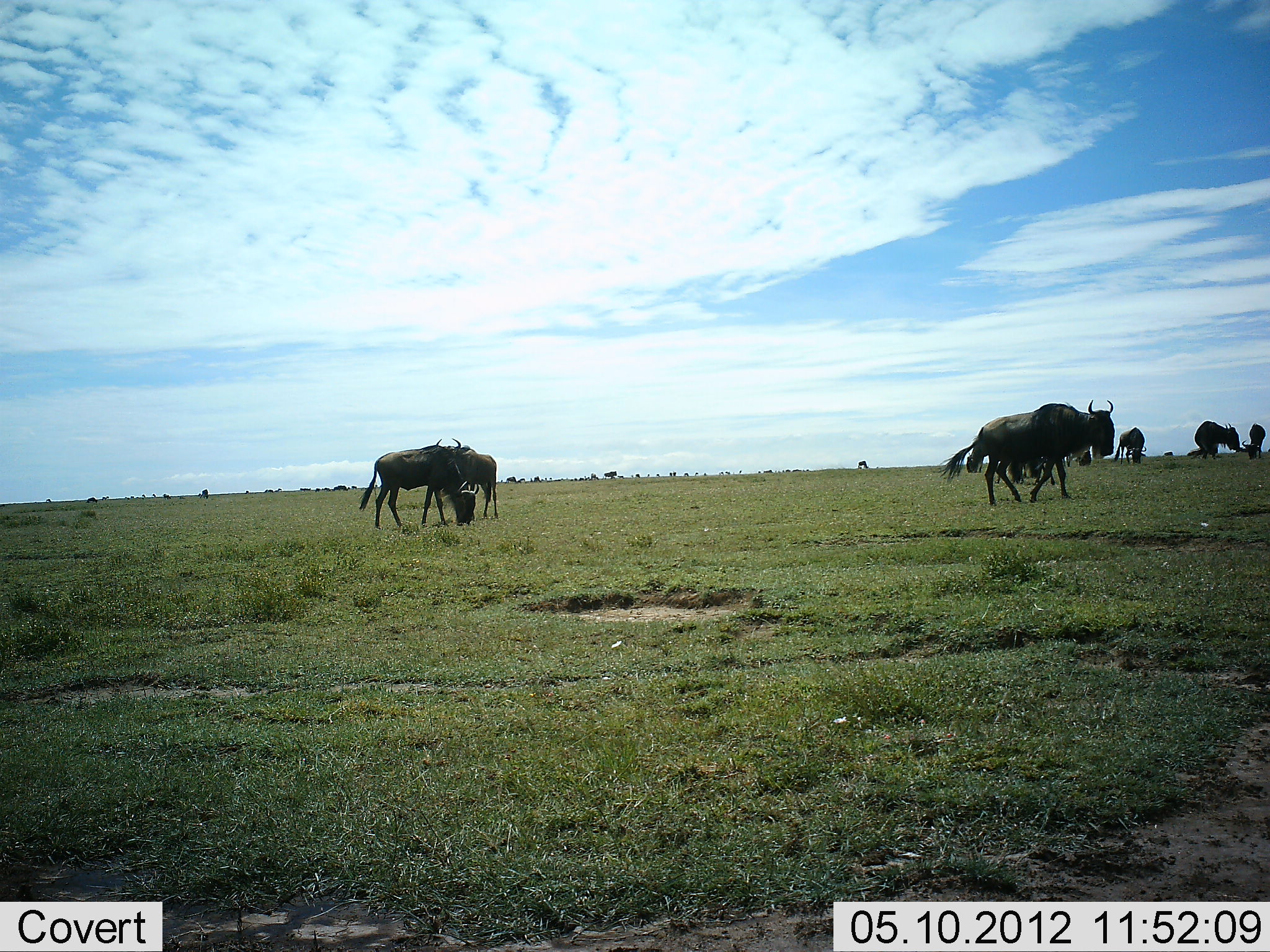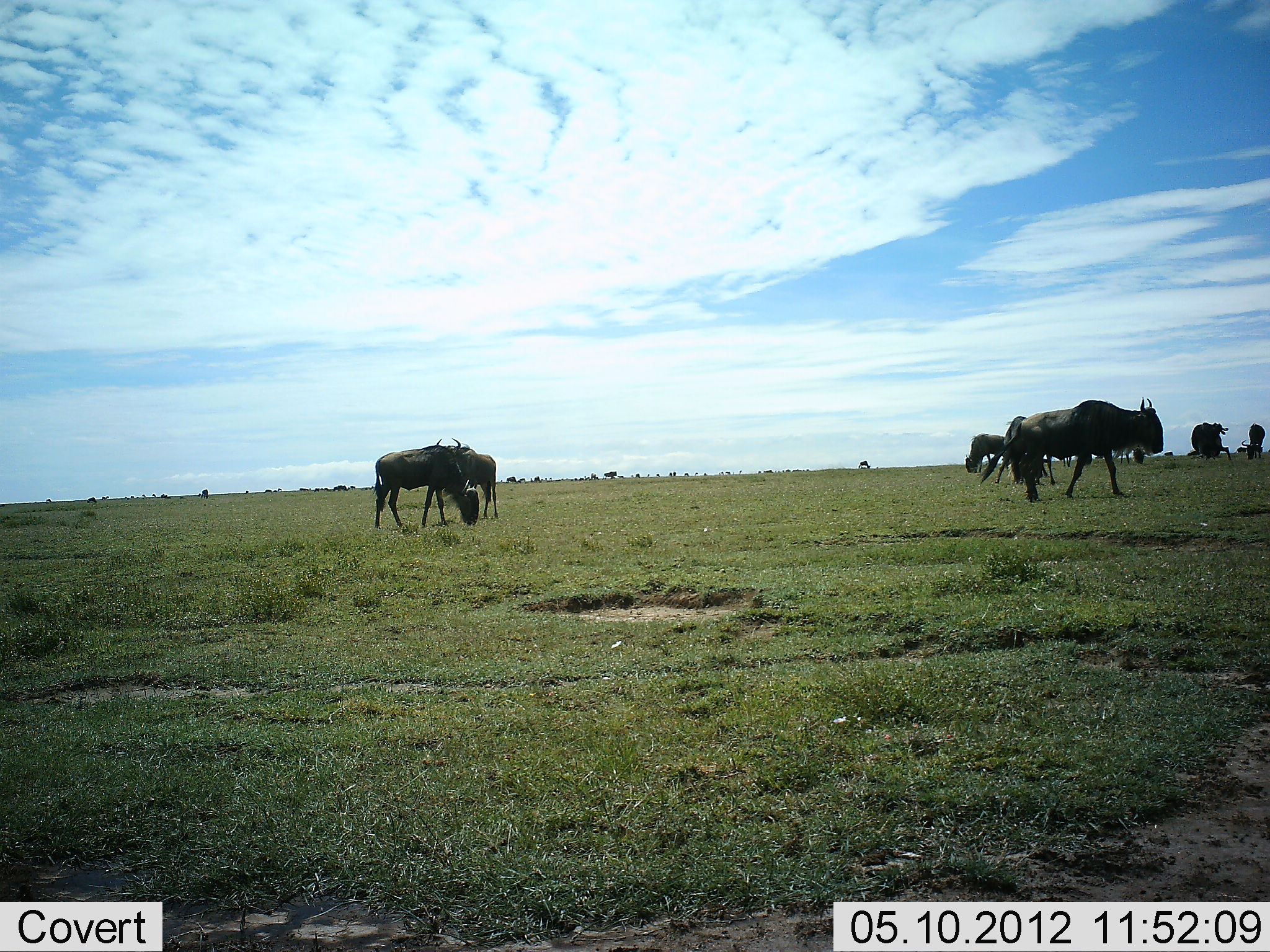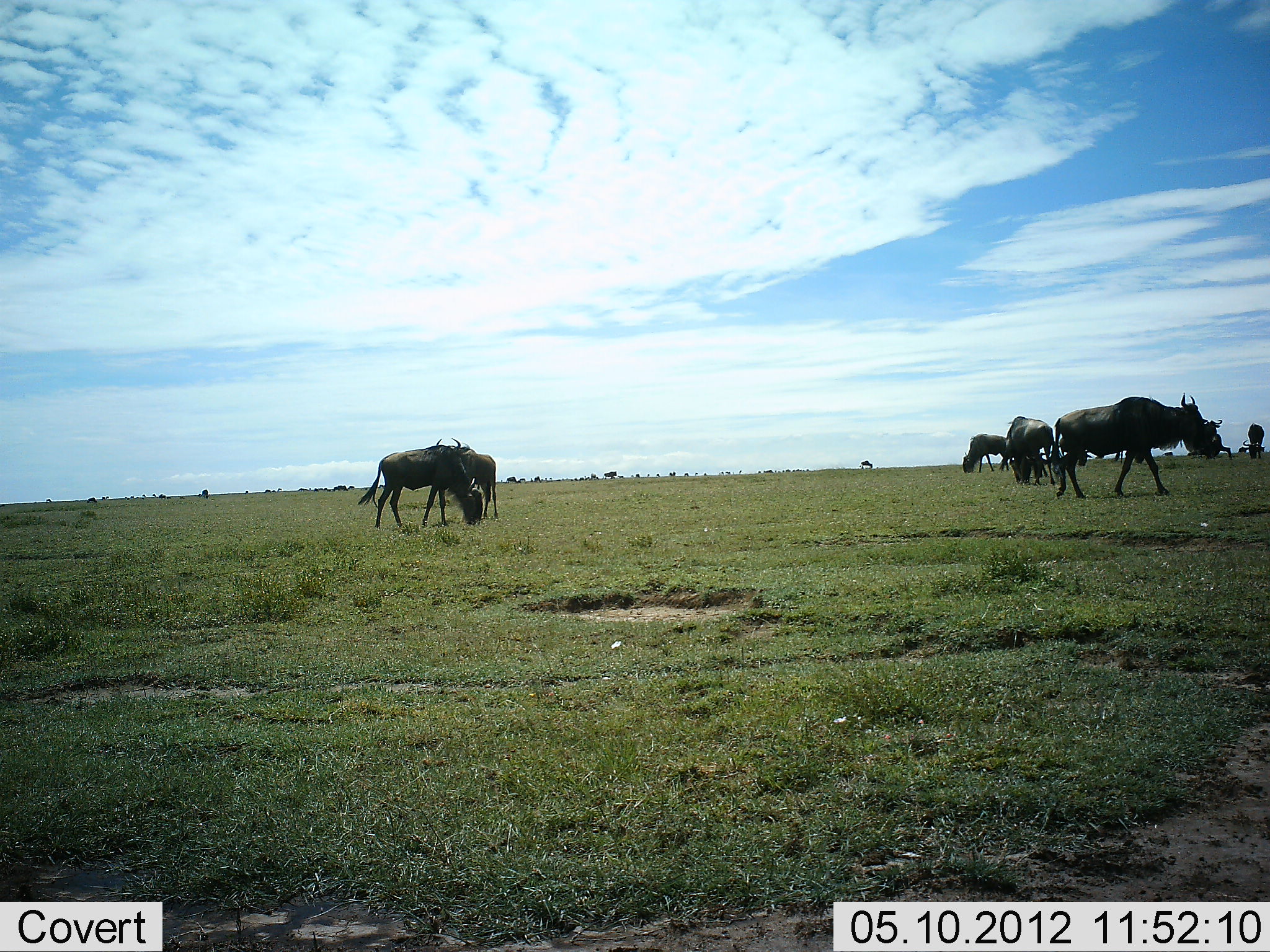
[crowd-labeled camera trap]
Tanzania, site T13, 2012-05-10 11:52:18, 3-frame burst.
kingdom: Animalia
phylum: Chordata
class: Mammalia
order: Artiodactyla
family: Bovidae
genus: Connochaetes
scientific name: Connochaetes taurinus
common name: blue wildebeest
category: wildebeest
Wildebeest (blue wildebeest) (Connochaetes taurinus), count 8. Behavior (volunteer vote fractions): standing 60%, resting 0%, moving 60%, interacting 0%. Young present (vote fraction): 0%. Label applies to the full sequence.